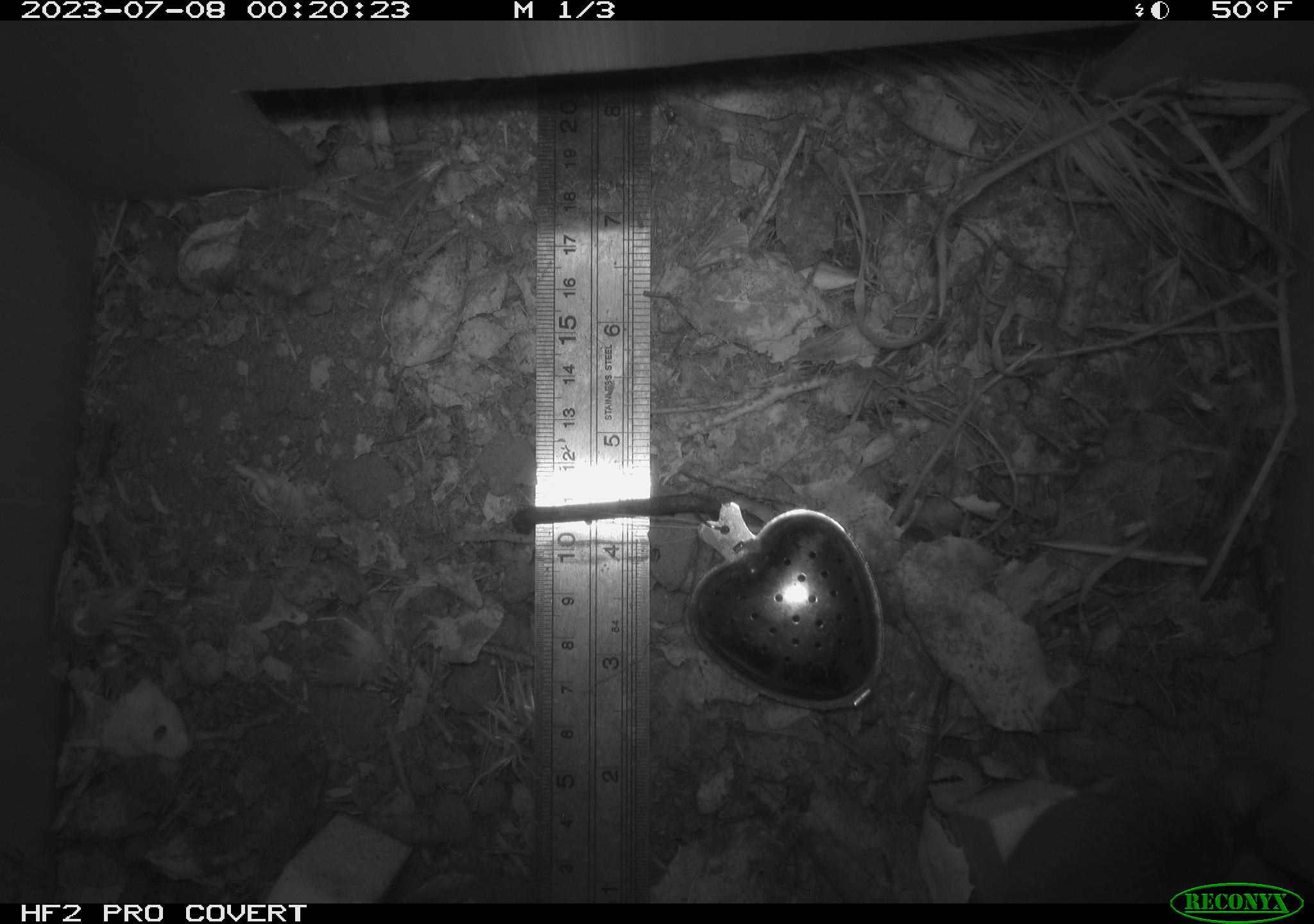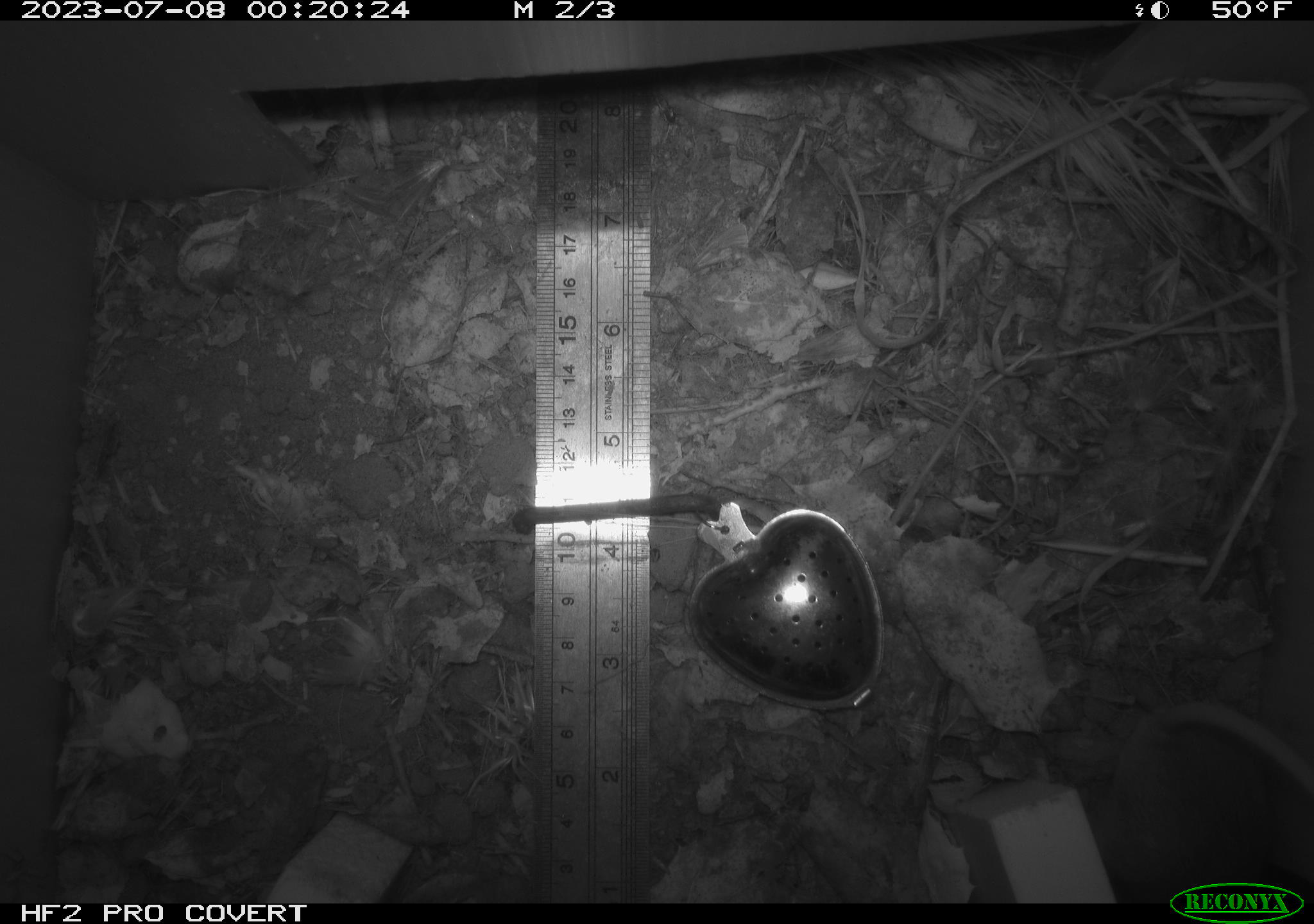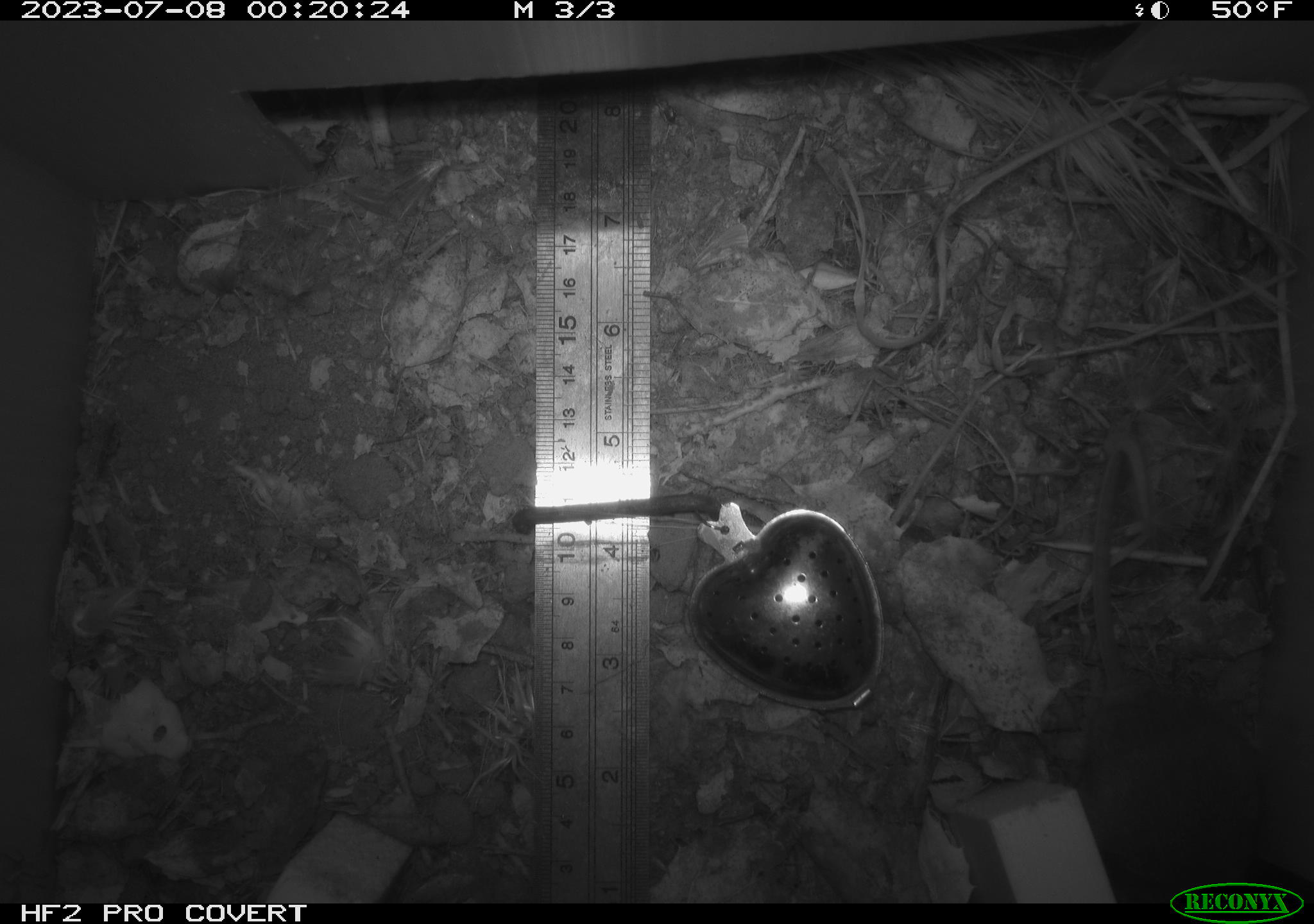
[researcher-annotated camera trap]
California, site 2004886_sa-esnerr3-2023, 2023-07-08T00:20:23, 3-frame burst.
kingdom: Animalia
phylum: Chordata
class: Mammalia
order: Rodentia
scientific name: Rodentia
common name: mouse species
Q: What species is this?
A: Mouse species (Rodentia).